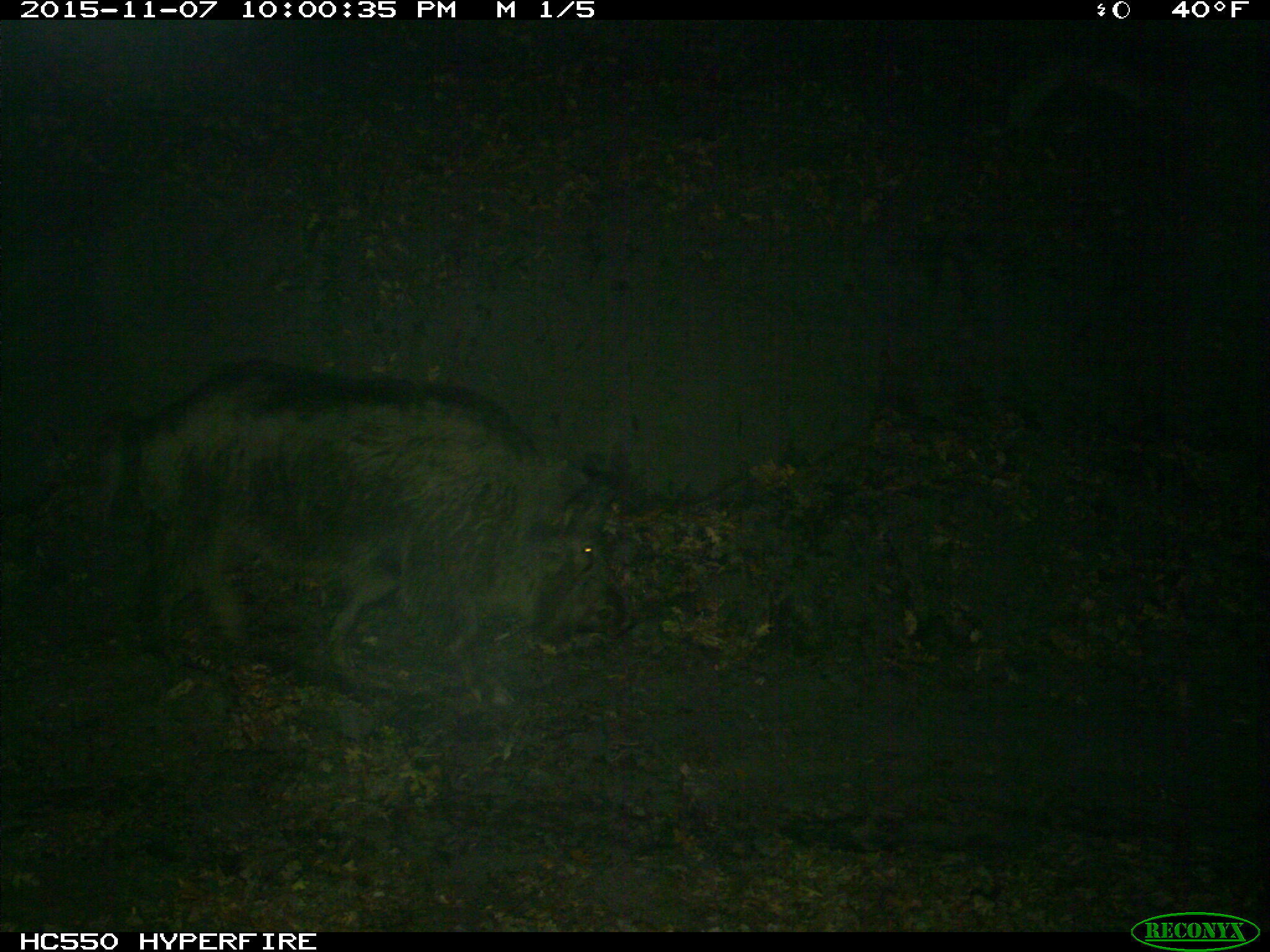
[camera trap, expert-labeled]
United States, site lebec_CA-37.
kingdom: Animalia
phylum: Chordata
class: Mammalia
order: Artiodactyla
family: Suidae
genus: Sus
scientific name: Sus scrofa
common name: wild boar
Sus scrofa (wild boar).